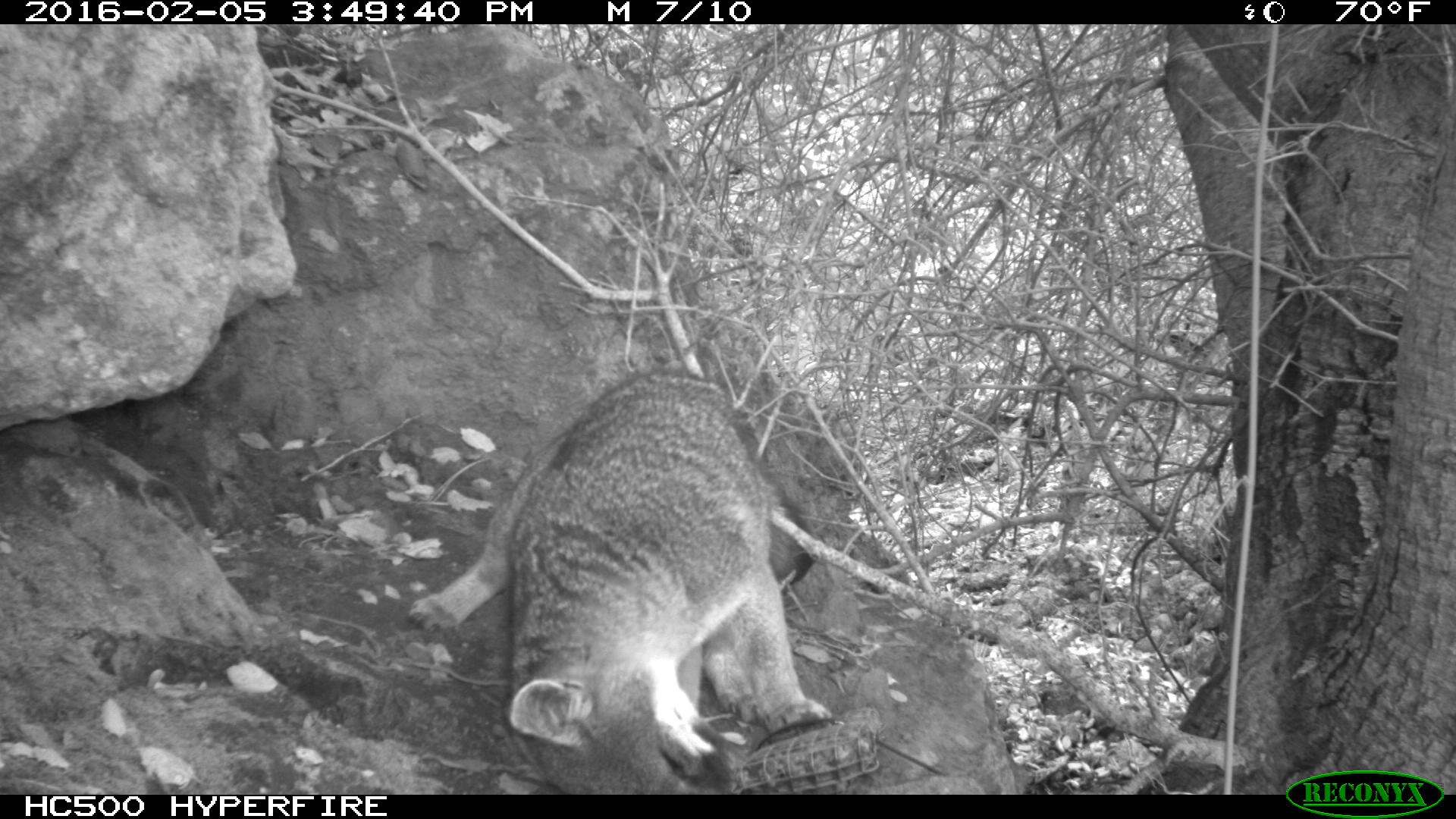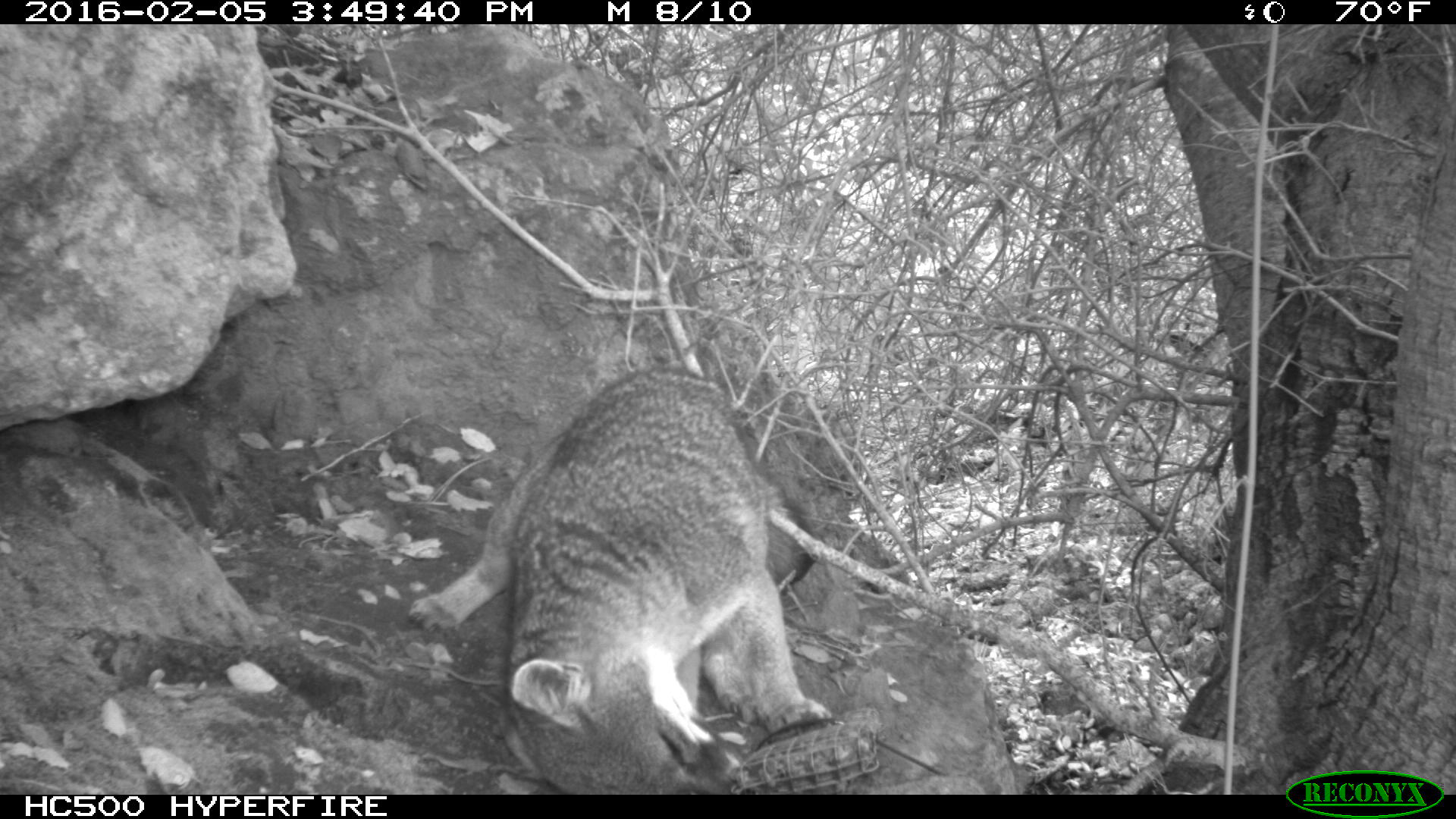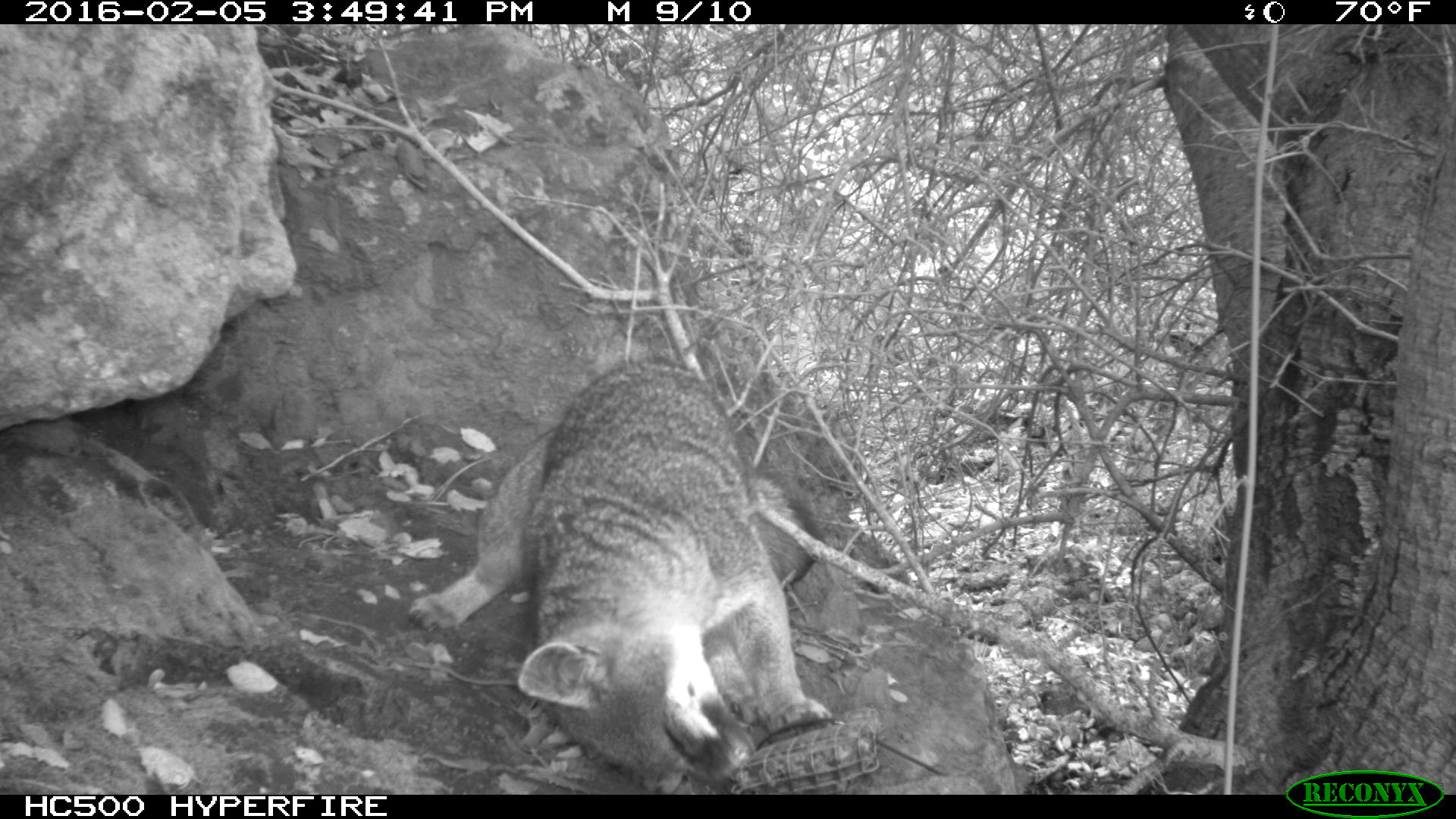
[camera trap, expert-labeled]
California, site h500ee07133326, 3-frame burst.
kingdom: Animalia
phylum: Chordata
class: Mammalia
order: Carnivora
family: Canidae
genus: Urocyon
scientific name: Urocyon littoralis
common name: island fox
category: fox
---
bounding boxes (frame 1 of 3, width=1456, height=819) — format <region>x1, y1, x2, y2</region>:
fox: <region>407, 369, 833, 794</region>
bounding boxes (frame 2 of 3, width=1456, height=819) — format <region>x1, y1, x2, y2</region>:
fox: <region>406, 365, 830, 794</region>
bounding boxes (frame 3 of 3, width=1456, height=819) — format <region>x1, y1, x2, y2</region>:
fox: <region>407, 359, 833, 794</region>